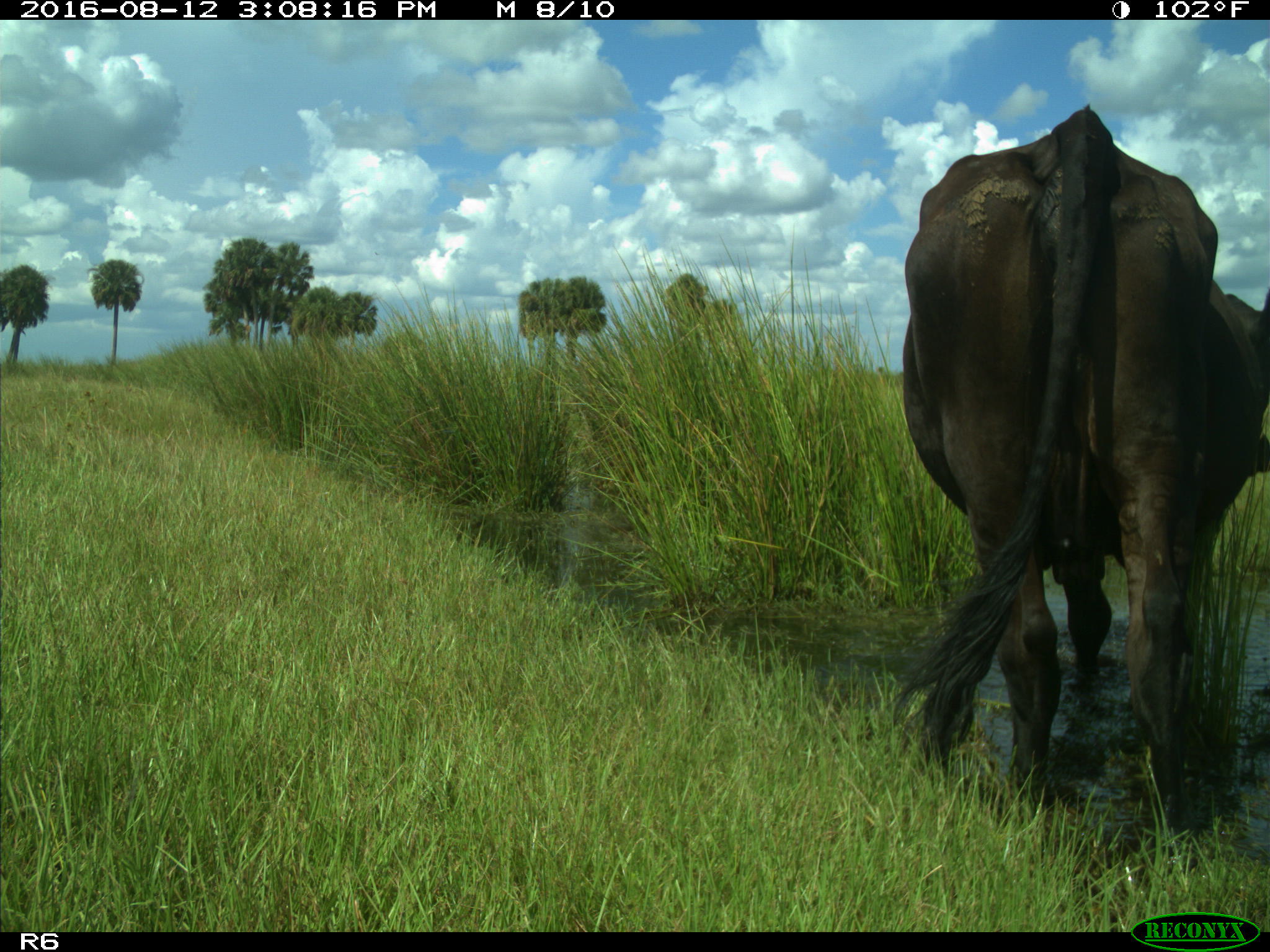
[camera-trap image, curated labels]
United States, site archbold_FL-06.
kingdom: Animalia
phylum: Chordata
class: Mammalia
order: Artiodactyla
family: Bovidae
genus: Bos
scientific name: Bos taurus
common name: domestic cow